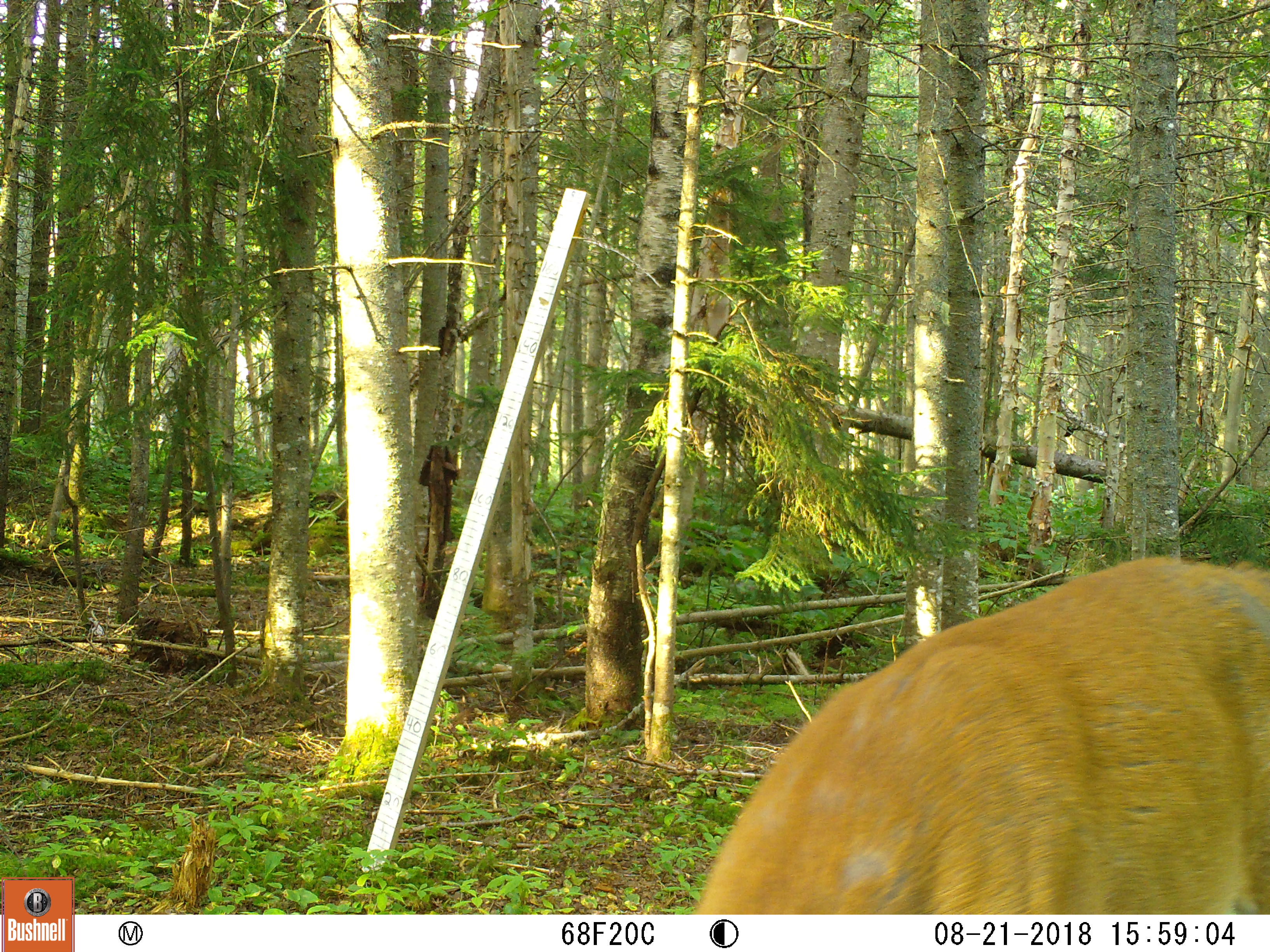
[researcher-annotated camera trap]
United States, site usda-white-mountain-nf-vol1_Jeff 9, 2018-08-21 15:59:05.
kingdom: Animalia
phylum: Chordata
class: Mammalia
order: Artiodactyla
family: Cervidae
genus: Odocoileus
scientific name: Odocoileus virginianus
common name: white-tailed deer